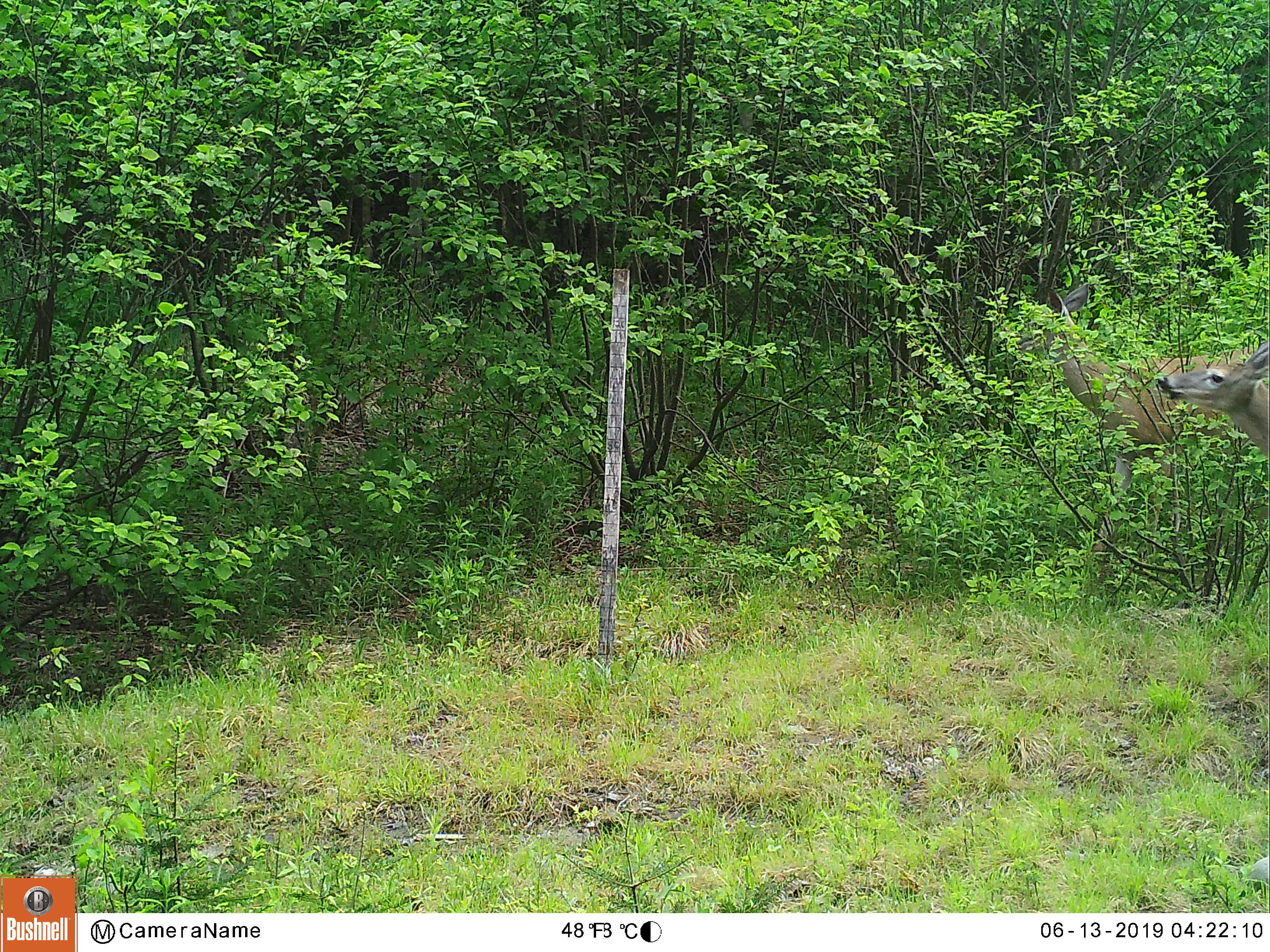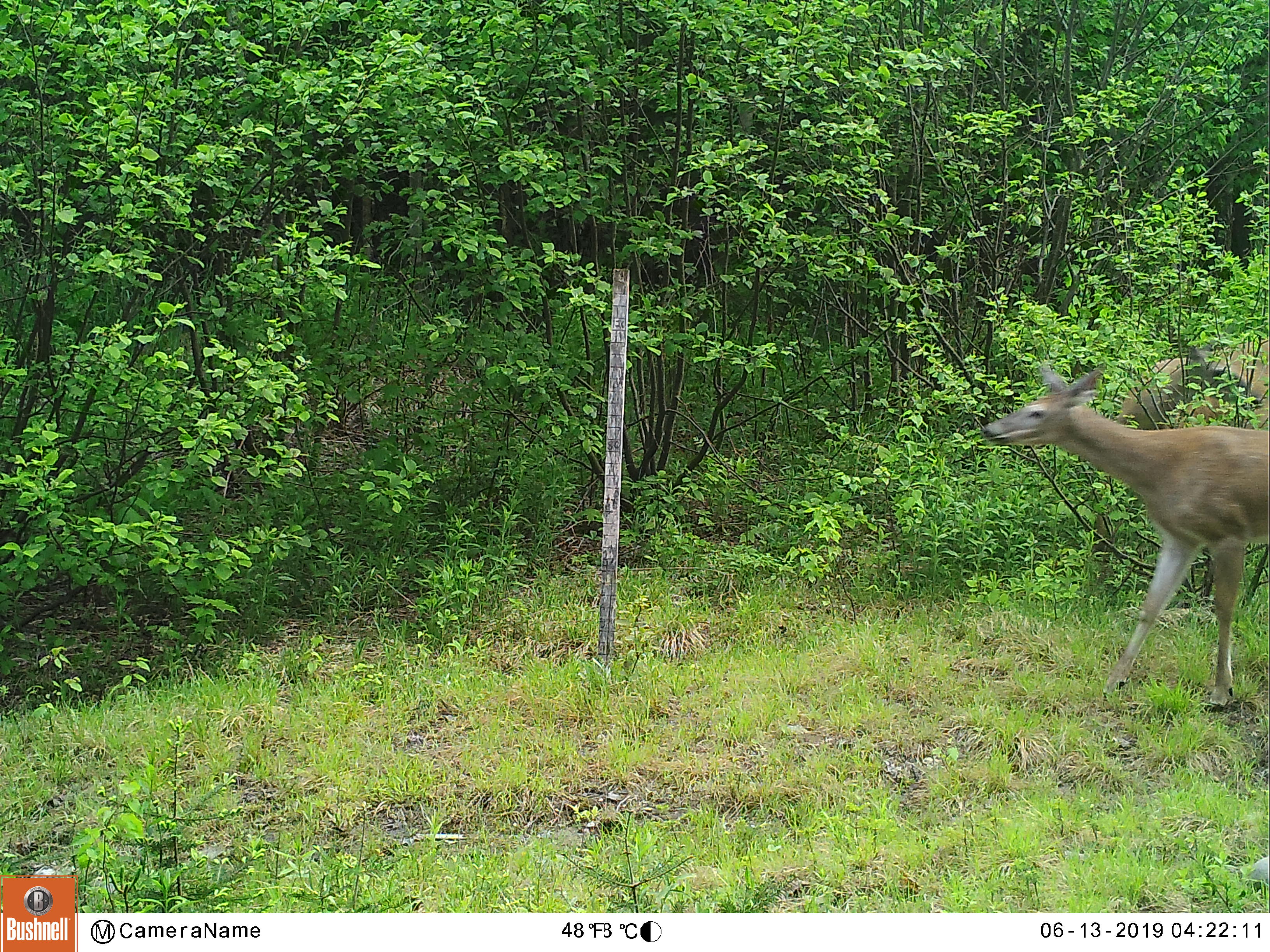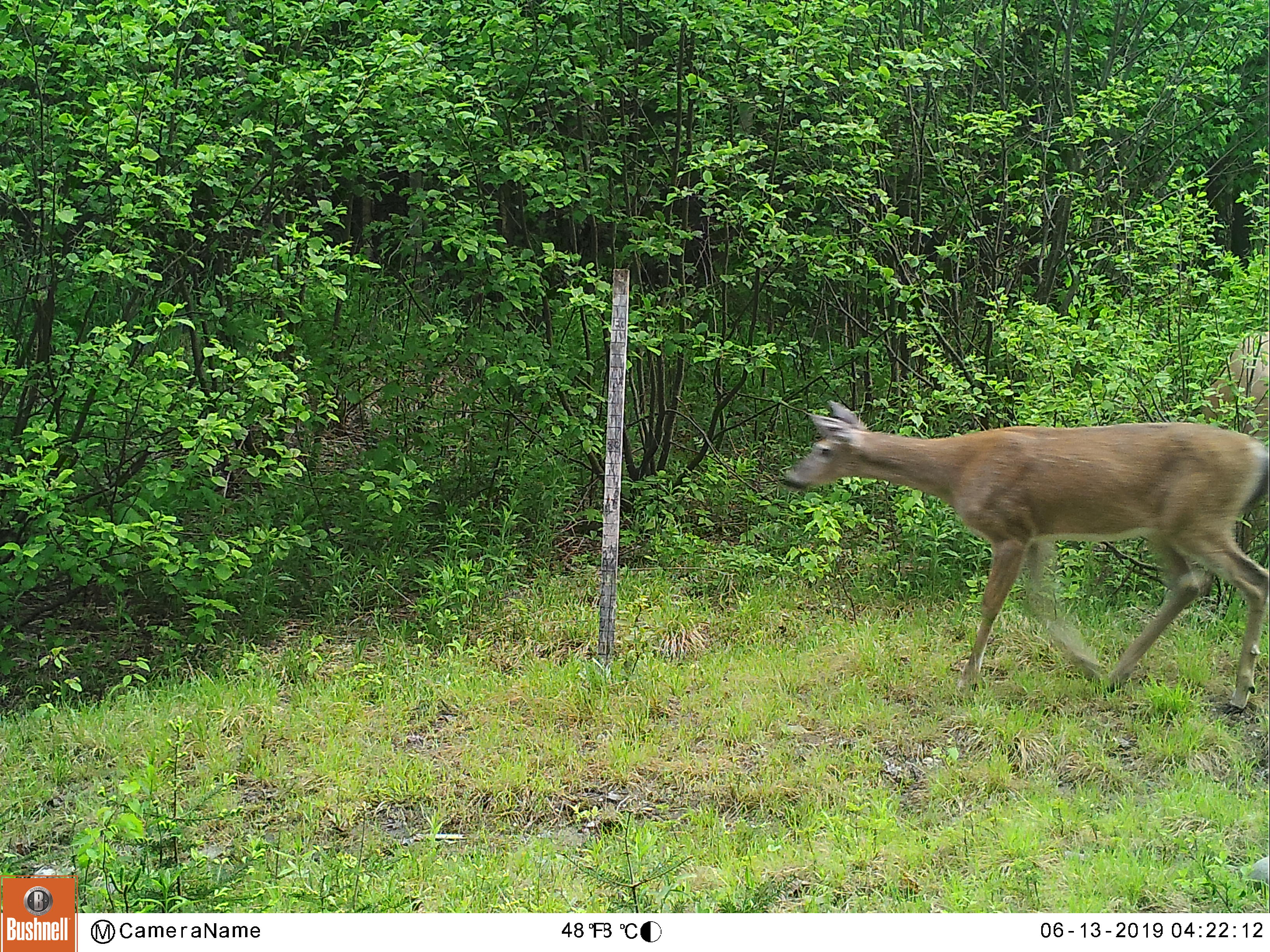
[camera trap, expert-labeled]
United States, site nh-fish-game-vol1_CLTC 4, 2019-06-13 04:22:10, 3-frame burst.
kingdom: Animalia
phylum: Chordata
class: Mammalia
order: Artiodactyla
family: Cervidae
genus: Odocoileus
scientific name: Odocoileus virginianus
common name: white-tailed deer